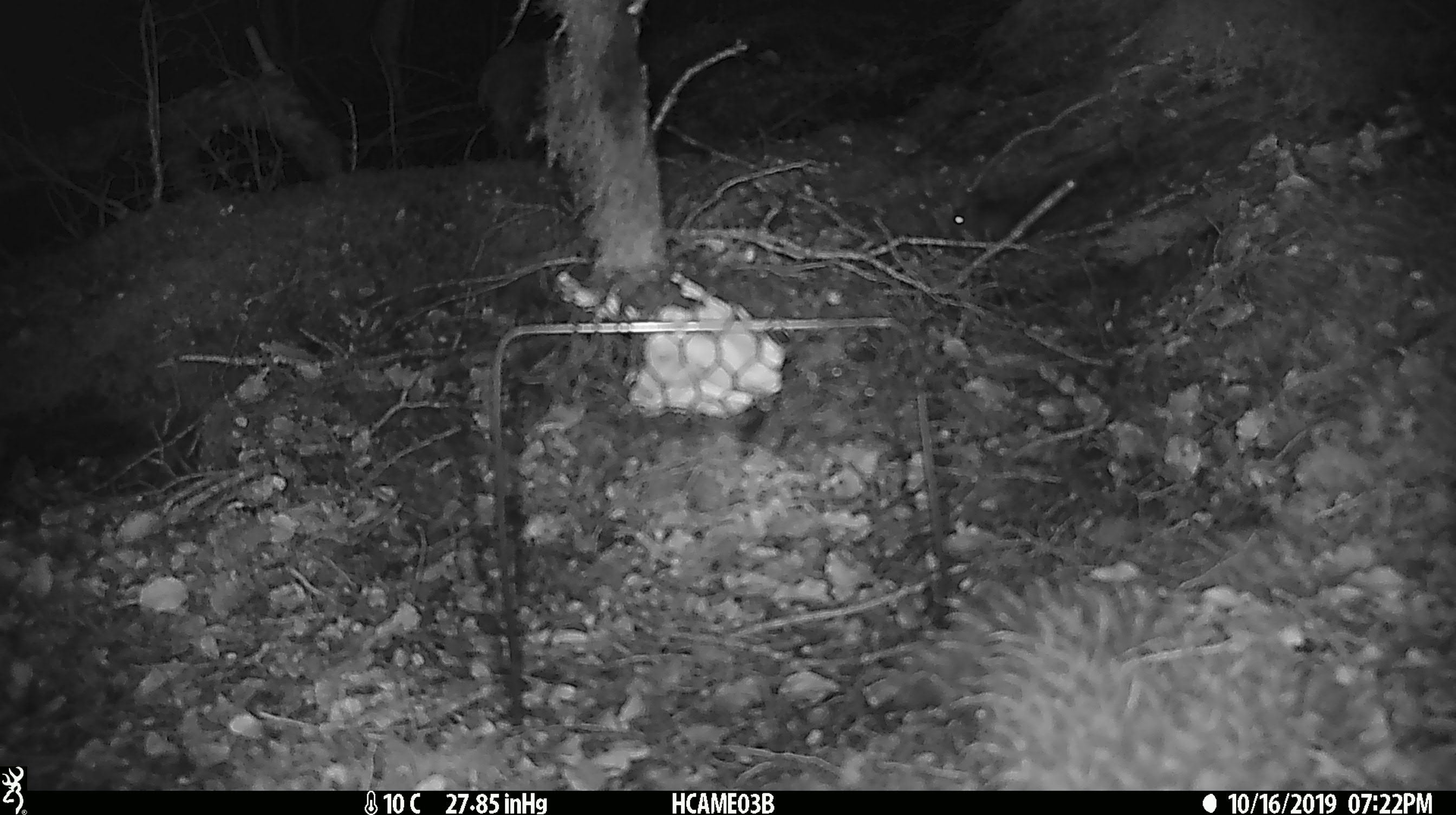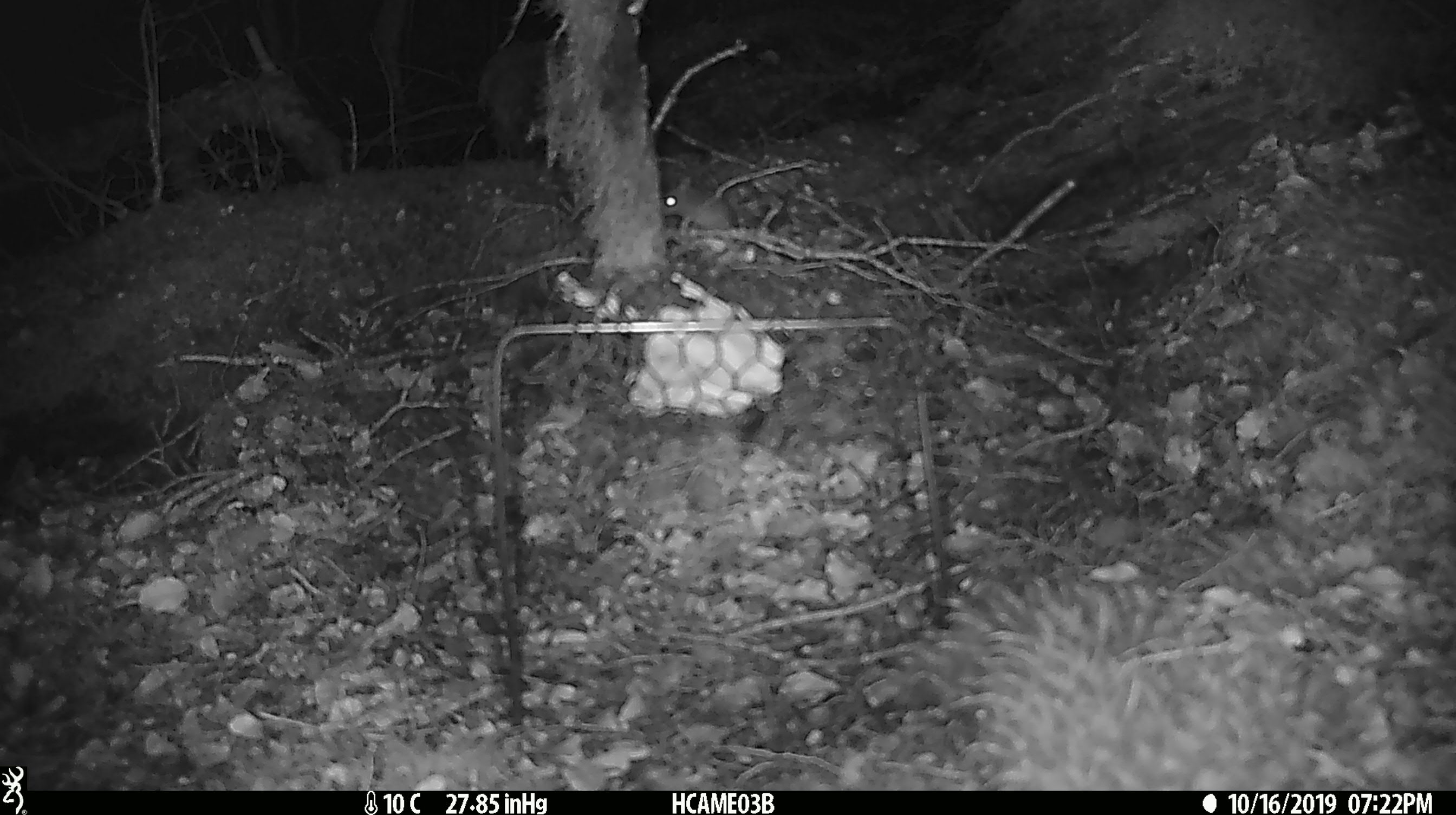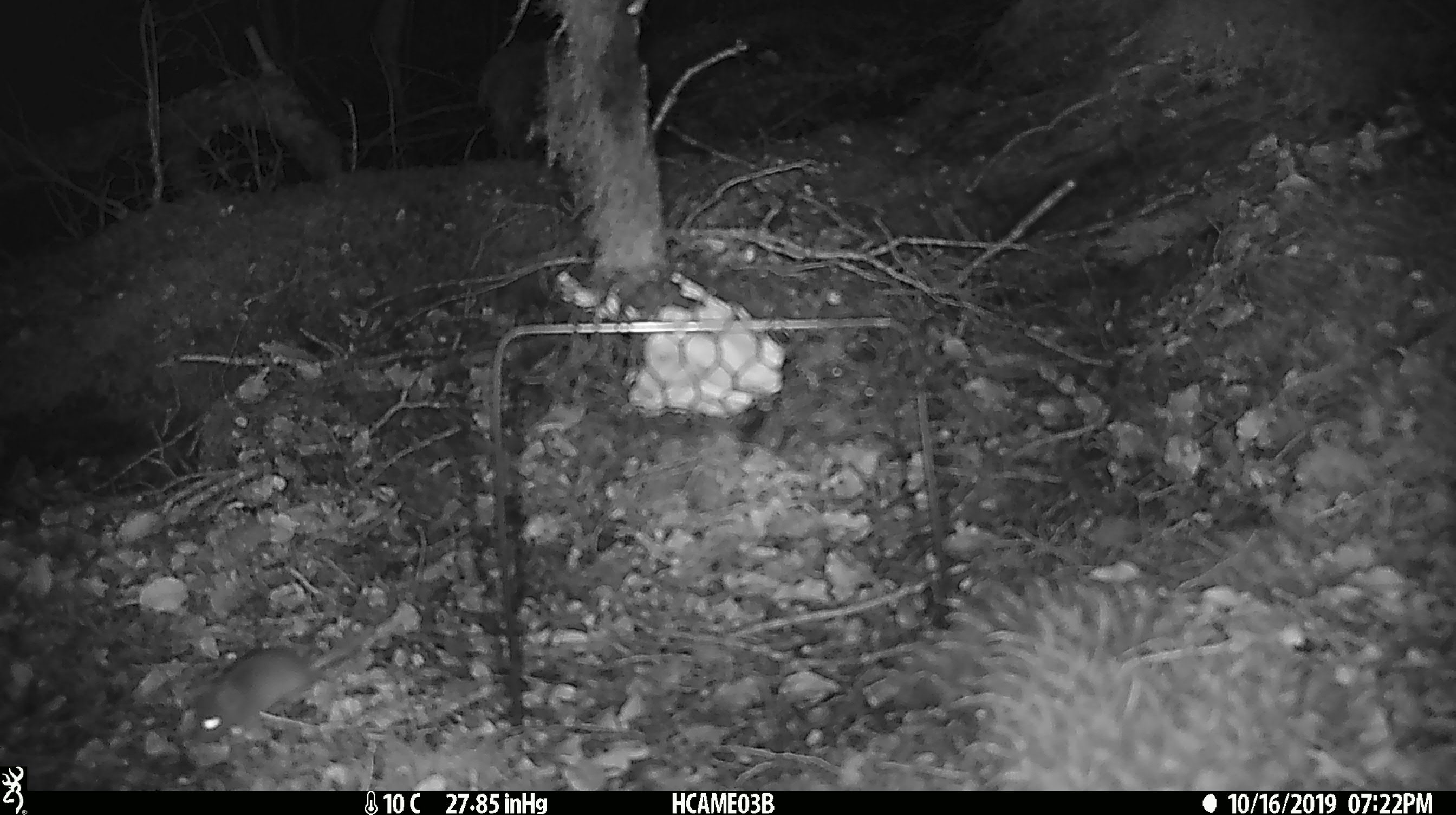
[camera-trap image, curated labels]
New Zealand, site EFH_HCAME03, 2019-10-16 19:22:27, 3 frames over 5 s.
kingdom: Animalia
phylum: Chordata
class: Mammalia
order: Rodentia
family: Muridae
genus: Mus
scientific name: Mus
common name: mouse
Mouse (Mus).